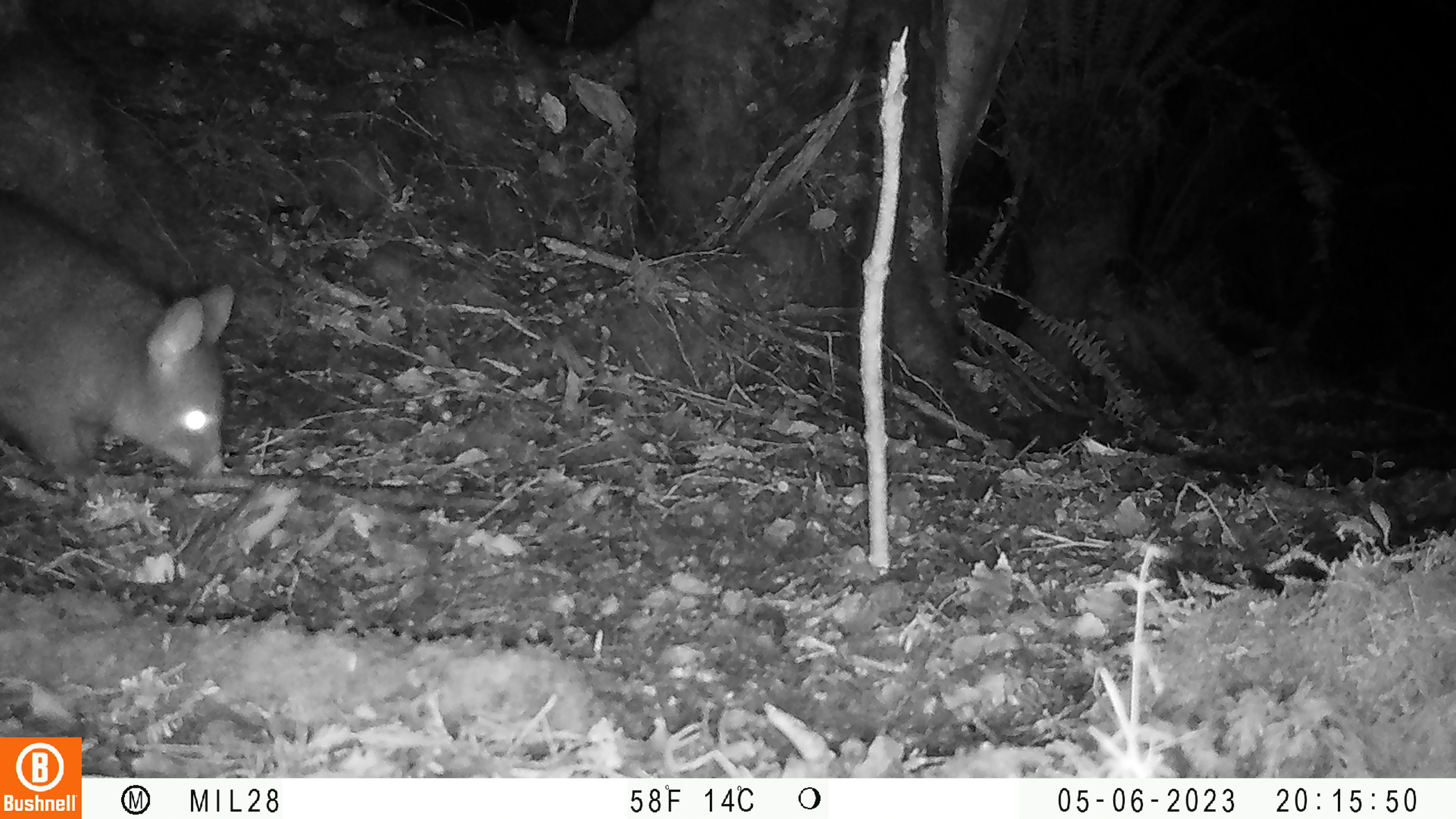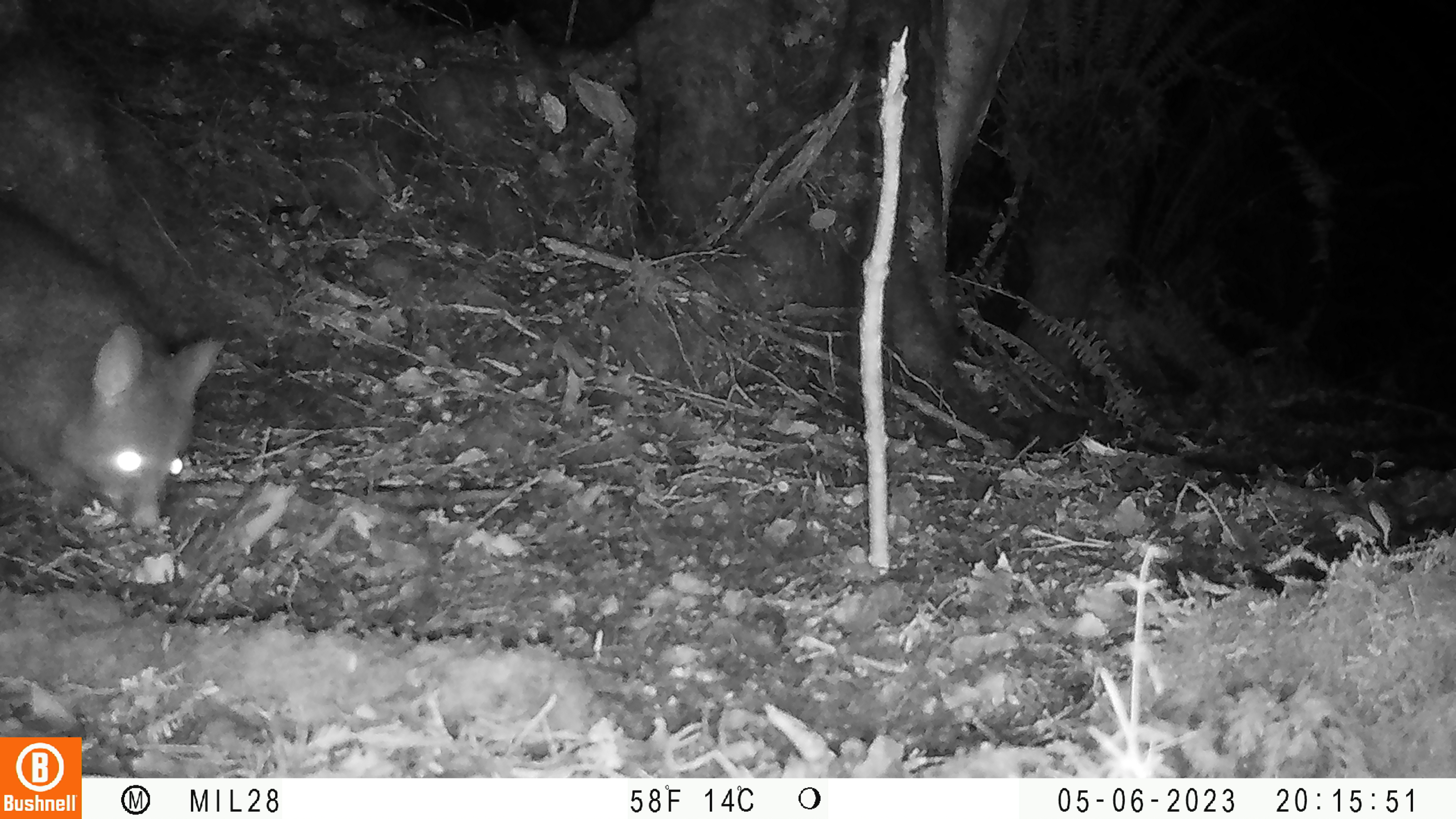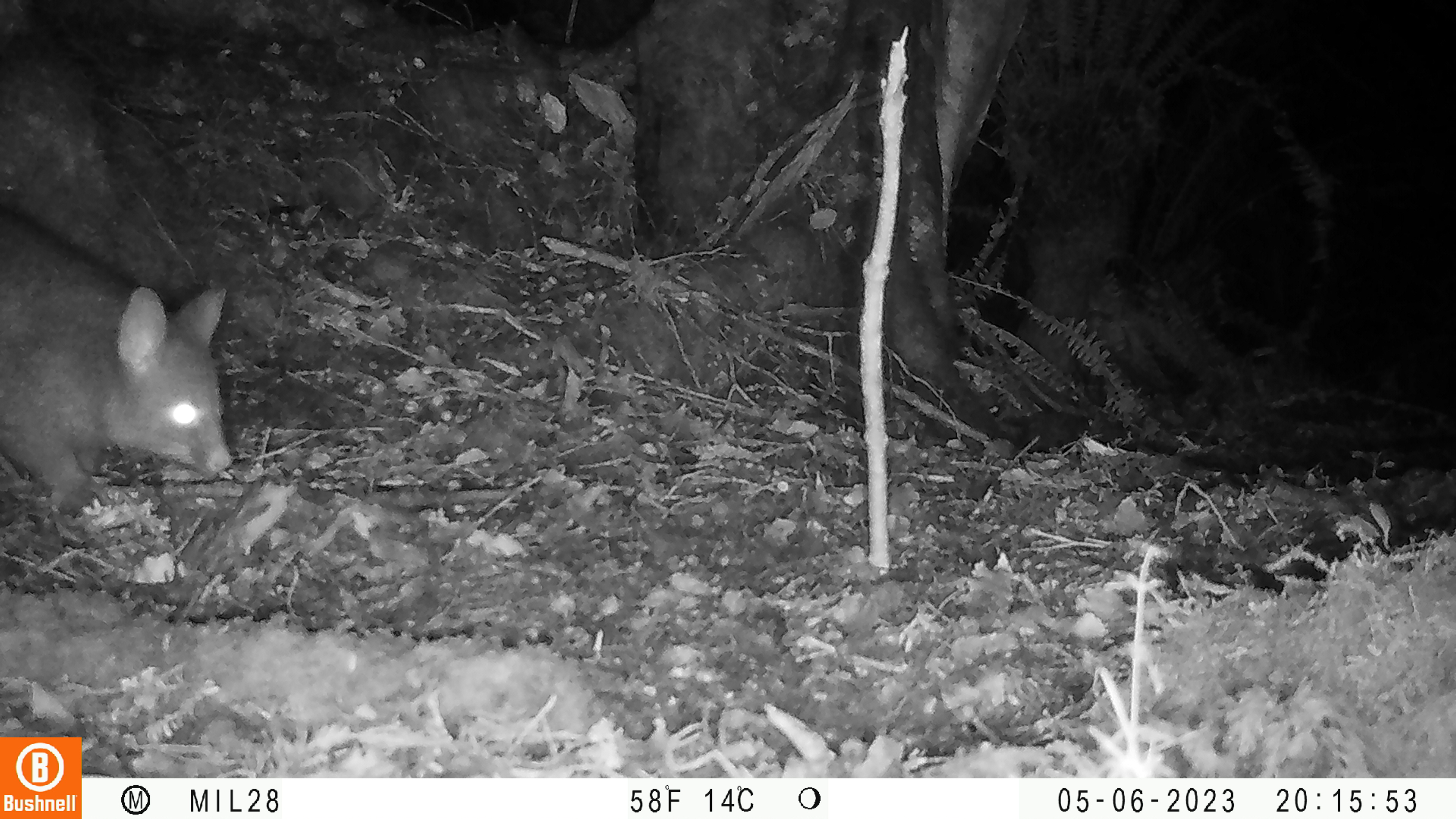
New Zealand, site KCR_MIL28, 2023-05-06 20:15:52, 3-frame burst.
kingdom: Animalia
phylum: Chordata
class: Mammalia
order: Diprotodontia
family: Phalangeridae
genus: Trichosurus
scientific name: Trichosurus vulpecula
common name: common brushtail possum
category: possum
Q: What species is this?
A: Possum (common brushtail possum) (Trichosurus vulpecula).